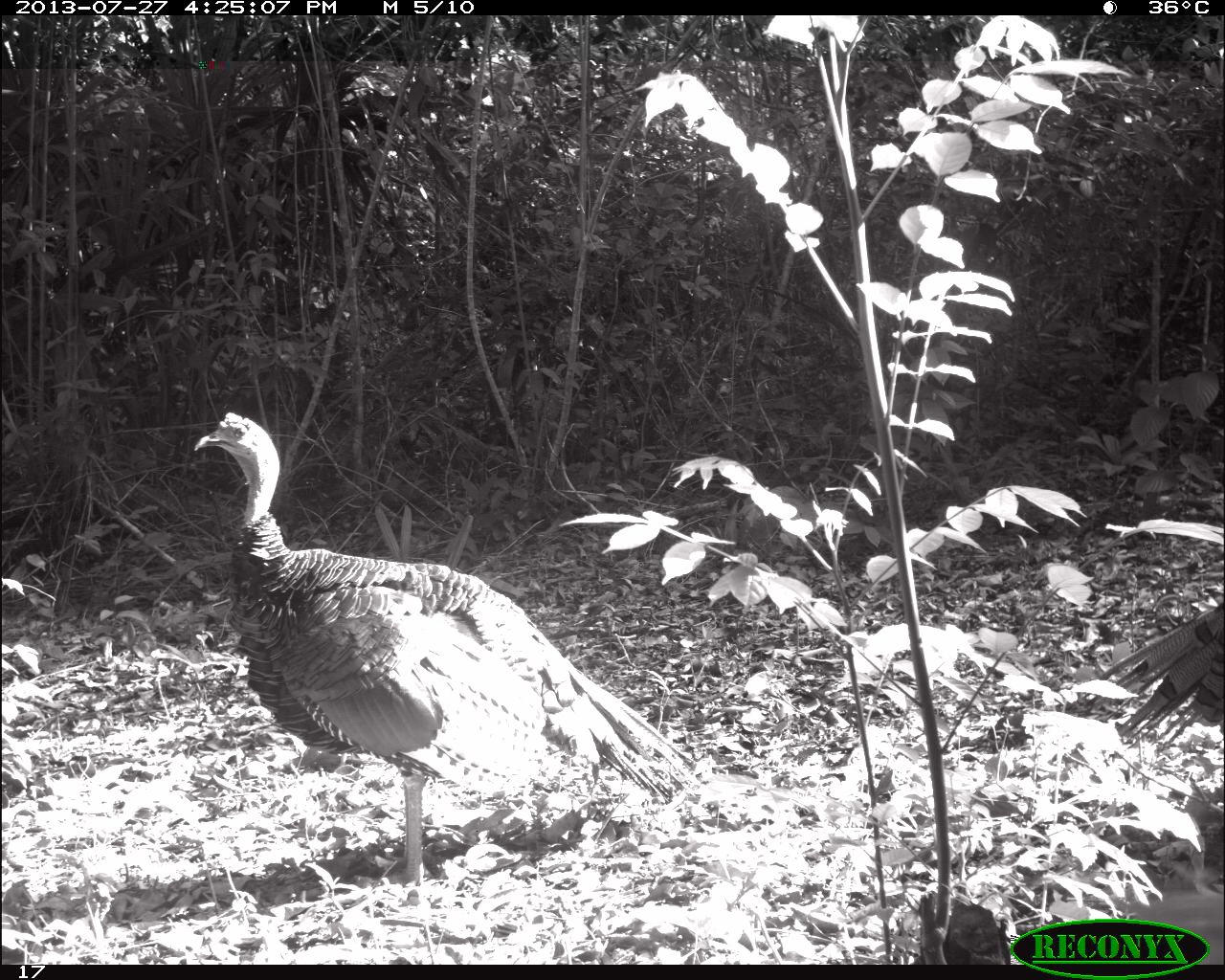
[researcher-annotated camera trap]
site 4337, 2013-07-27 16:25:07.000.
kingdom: Animalia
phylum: Chordata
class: Aves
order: Galliformes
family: Phasianidae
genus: Meleagris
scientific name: Meleagris ocellata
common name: ocellated turkey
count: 2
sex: male